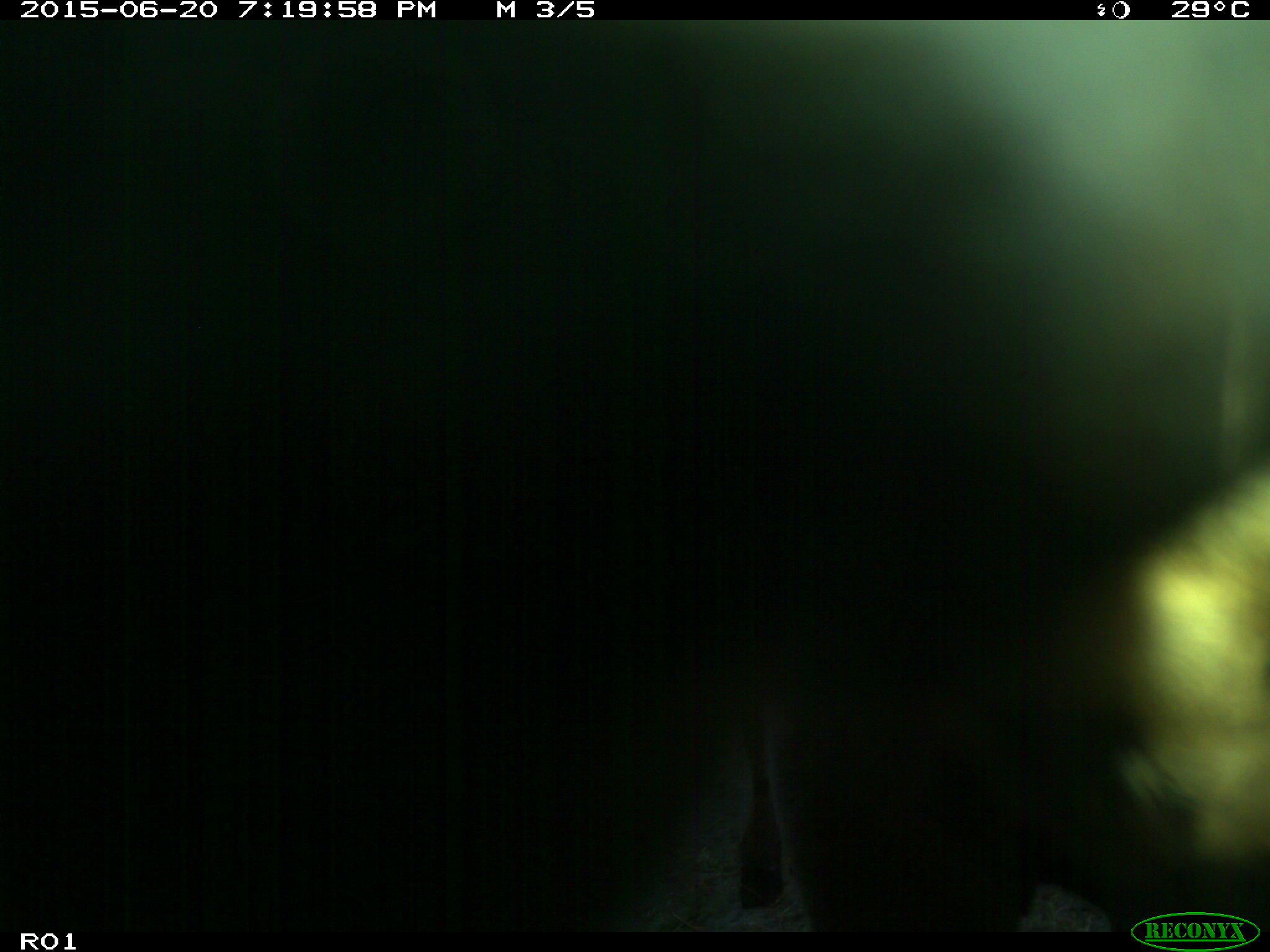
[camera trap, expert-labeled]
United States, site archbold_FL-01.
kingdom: Animalia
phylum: Chordata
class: Mammalia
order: Artiodactyla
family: Bovidae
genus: Bos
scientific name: Bos taurus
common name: domestic cow